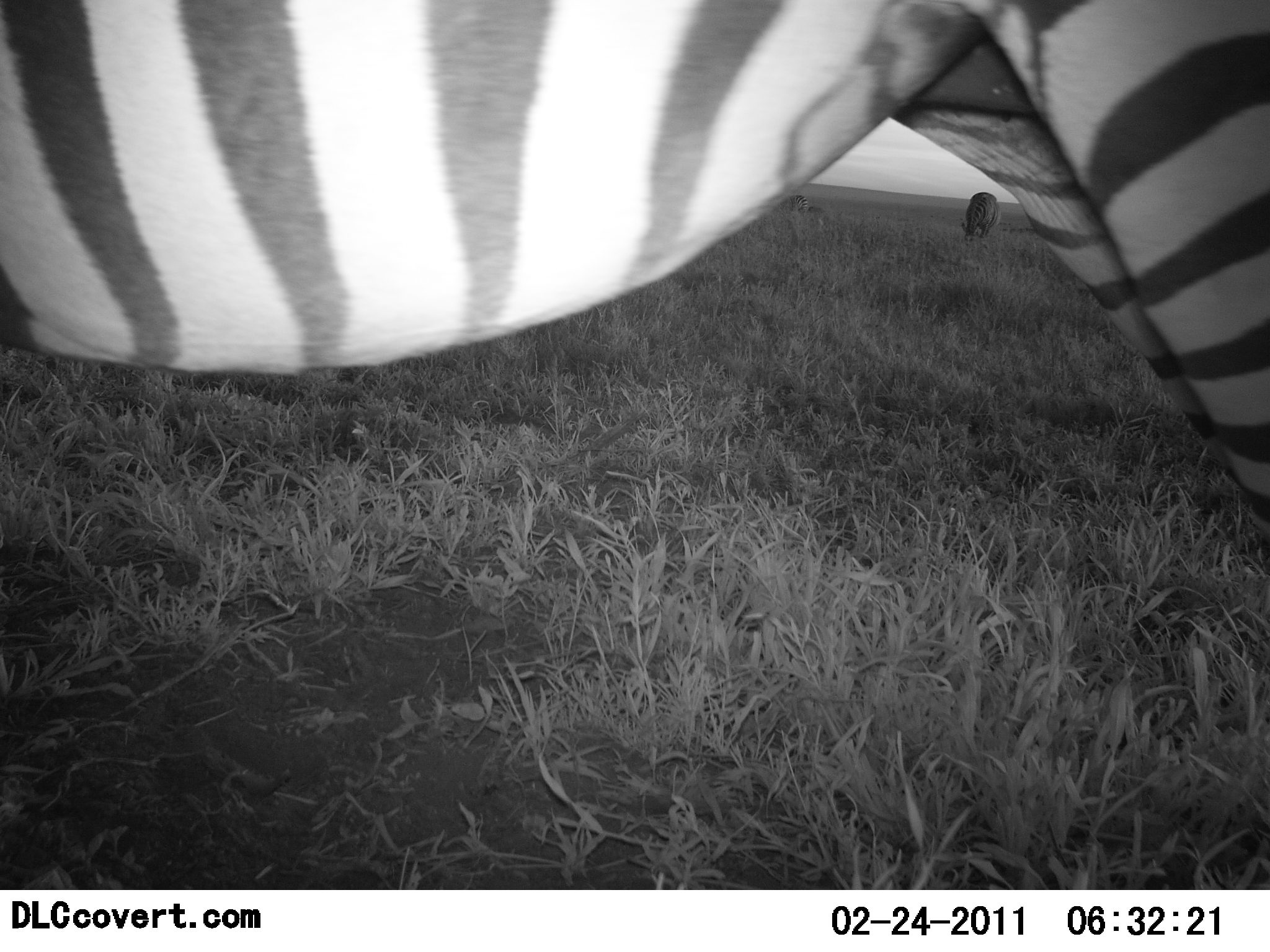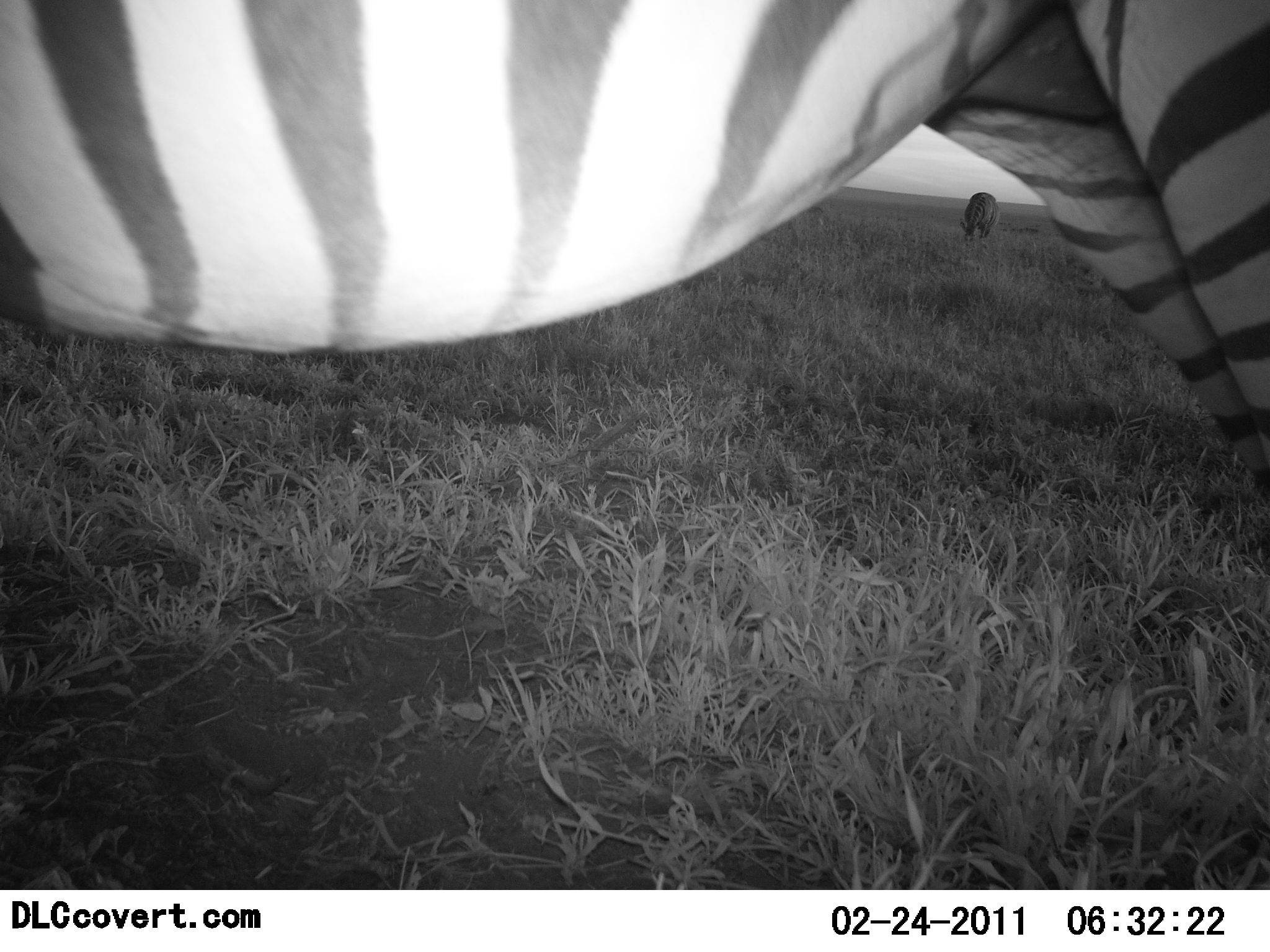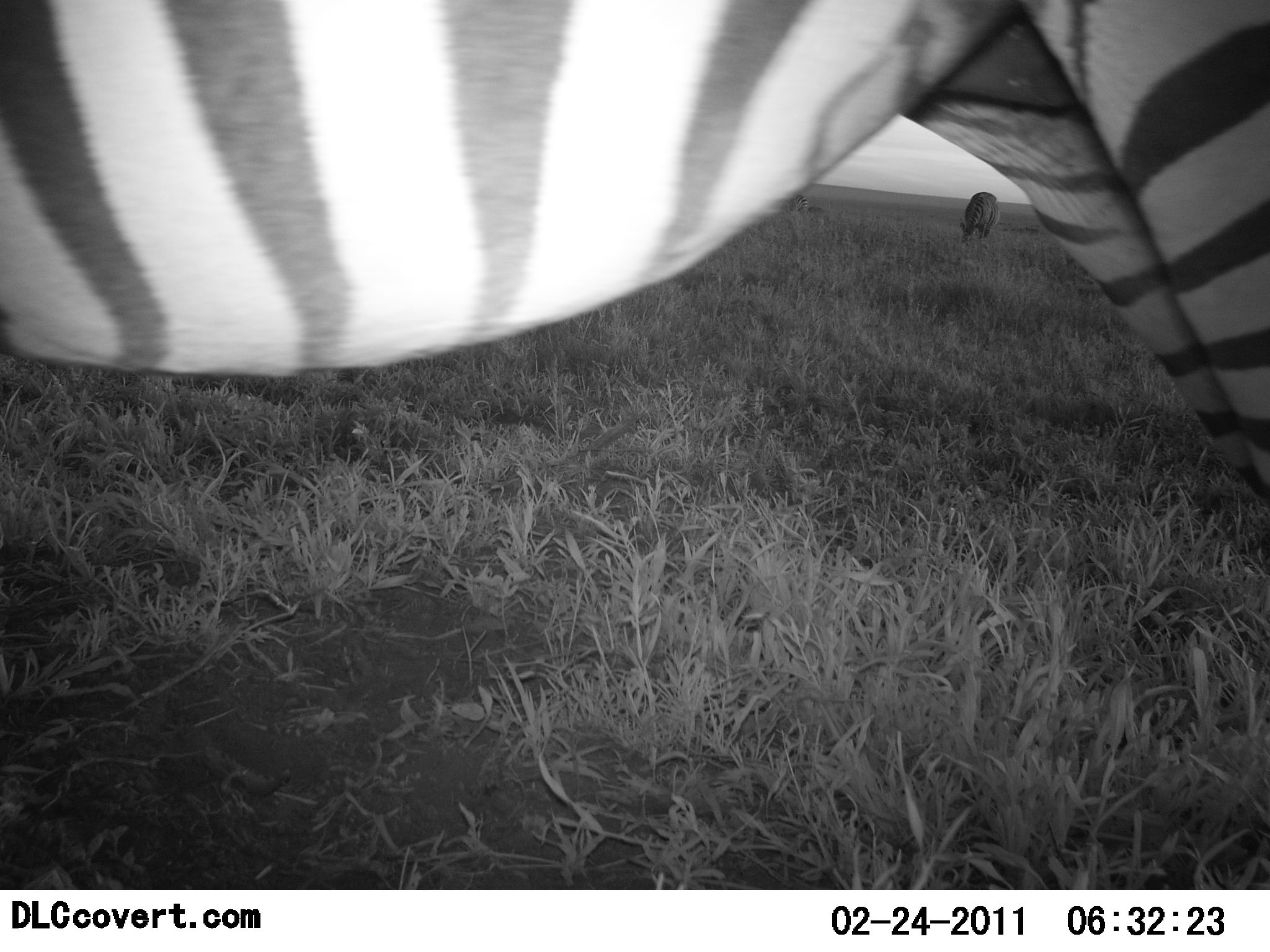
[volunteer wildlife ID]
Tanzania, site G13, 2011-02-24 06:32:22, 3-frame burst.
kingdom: Animalia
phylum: Chordata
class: Mammalia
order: Perissodactyla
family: Equidae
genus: Equus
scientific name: Equus quagga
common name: plains zebra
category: zebra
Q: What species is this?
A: Zebra (plains zebra) (Equus quagga).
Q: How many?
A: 1.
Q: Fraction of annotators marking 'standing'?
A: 82%.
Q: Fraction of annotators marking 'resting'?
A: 0%.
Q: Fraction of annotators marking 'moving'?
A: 12%.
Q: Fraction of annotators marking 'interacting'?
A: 6%.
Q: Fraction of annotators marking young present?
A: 0%.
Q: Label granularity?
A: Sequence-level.